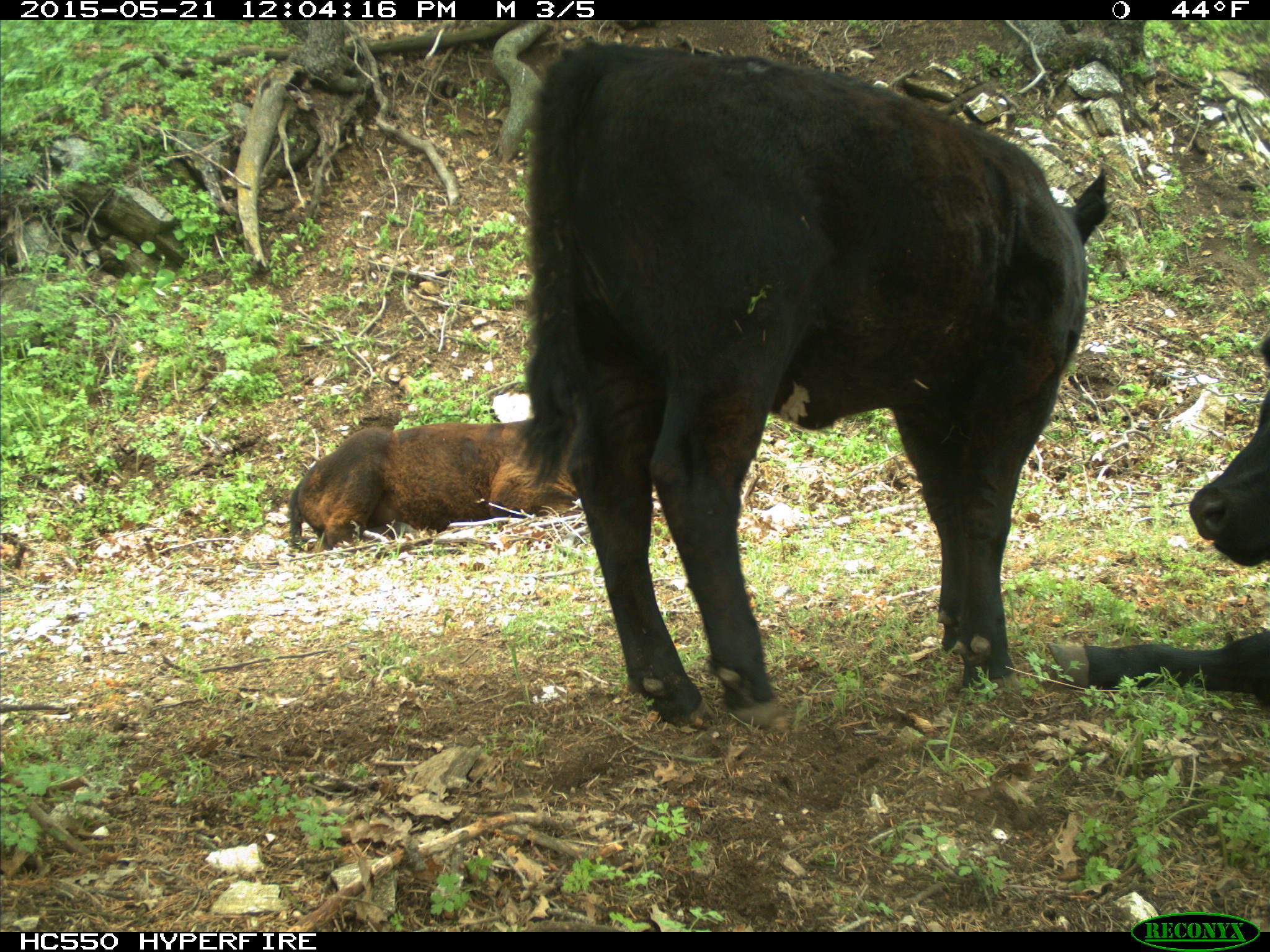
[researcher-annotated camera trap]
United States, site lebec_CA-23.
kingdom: Animalia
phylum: Chordata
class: Mammalia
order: Artiodactyla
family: Bovidae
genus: Bos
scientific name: Bos taurus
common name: domestic cow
Bos taurus (domestic cow).